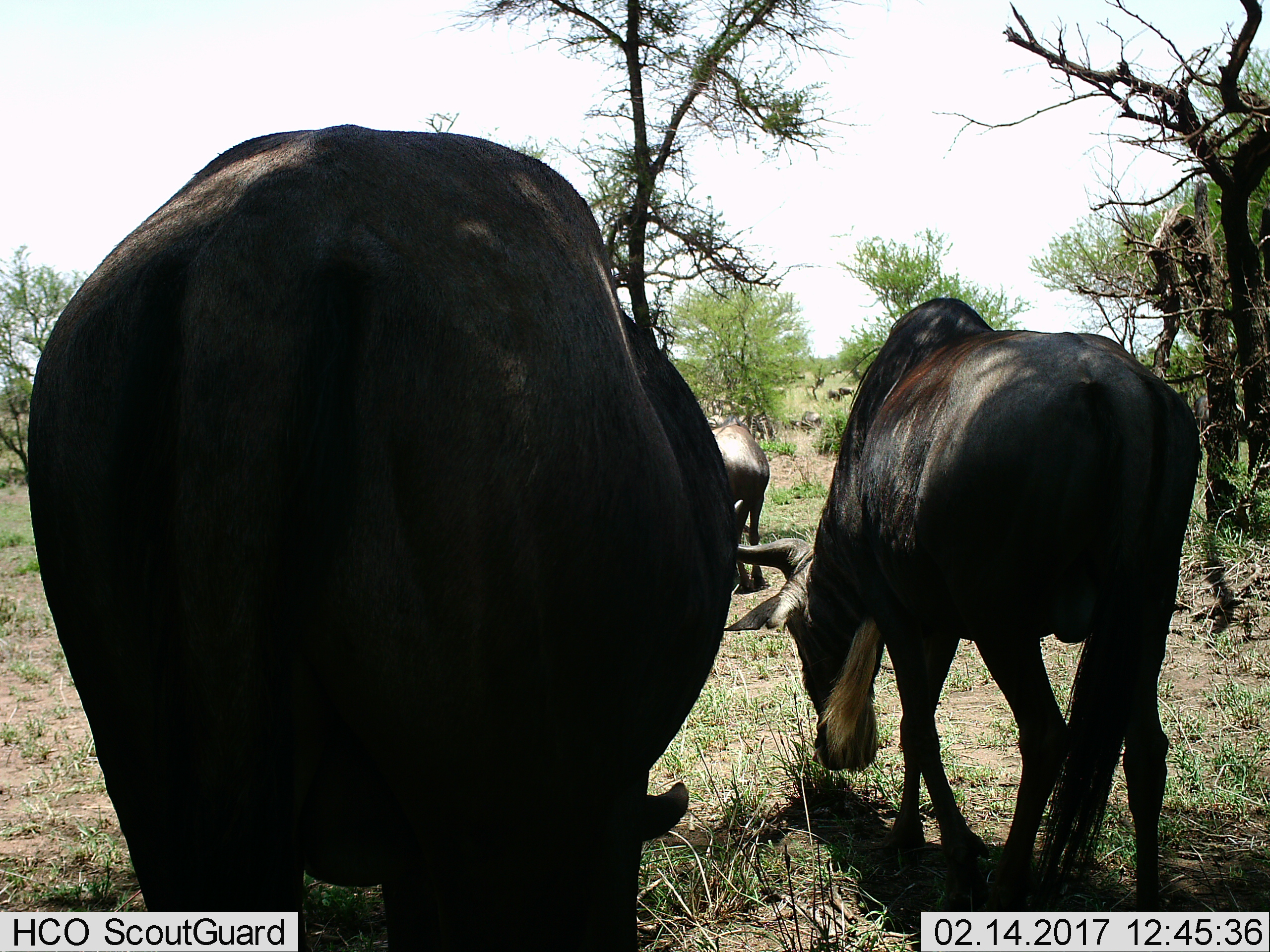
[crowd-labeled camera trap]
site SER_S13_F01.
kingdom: Animalia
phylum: Chordata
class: Mammalia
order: Artiodactyla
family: Bovidae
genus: Connochaetes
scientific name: Connochaetes taurinus taurinus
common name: blue wildebeest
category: wildebeestblue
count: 3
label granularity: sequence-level